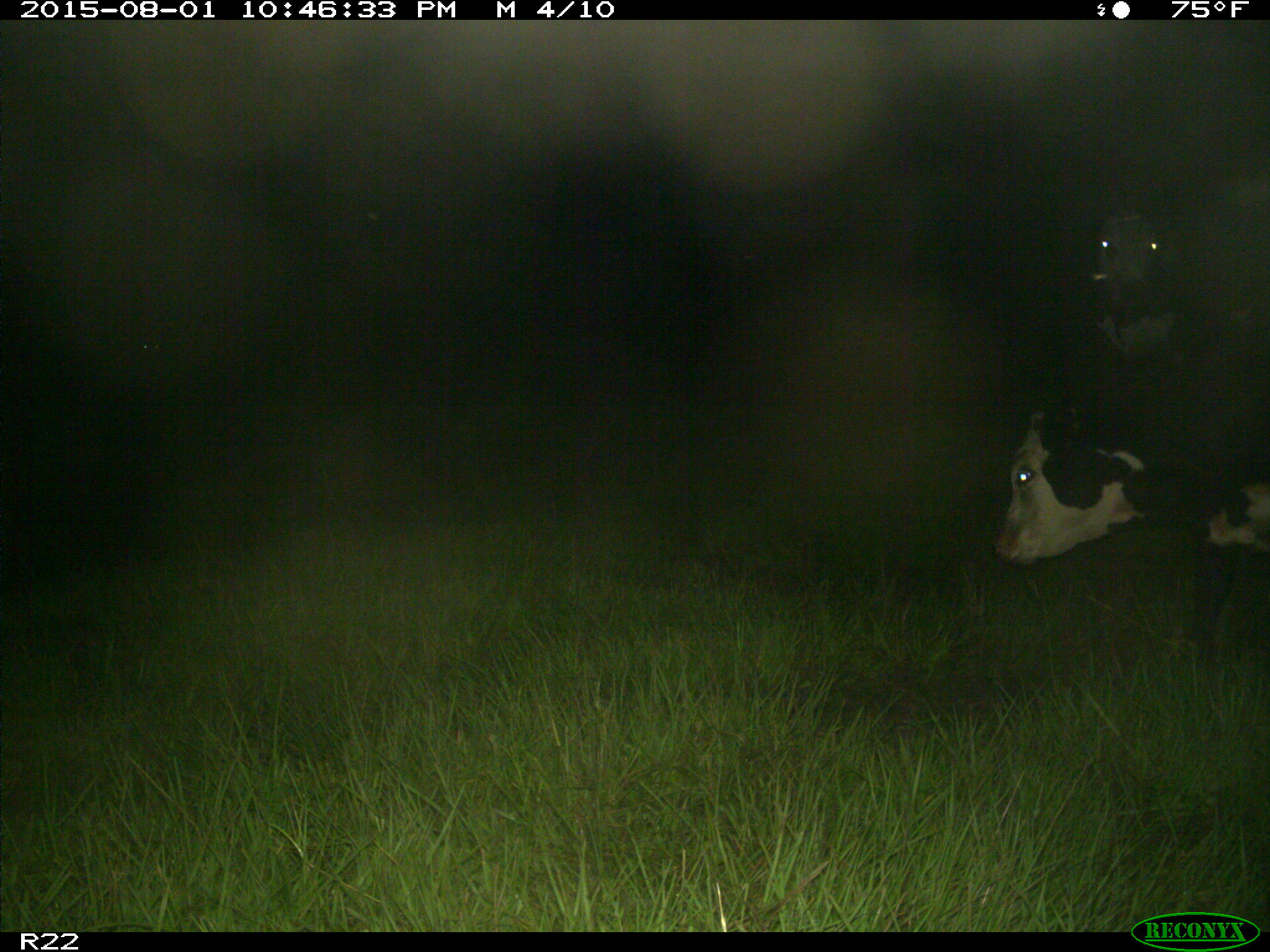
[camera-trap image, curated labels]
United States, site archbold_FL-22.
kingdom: Animalia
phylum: Chordata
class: Mammalia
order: Artiodactyla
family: Bovidae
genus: Bos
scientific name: Bos taurus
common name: domestic cow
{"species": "Bos taurus (domestic cow)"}